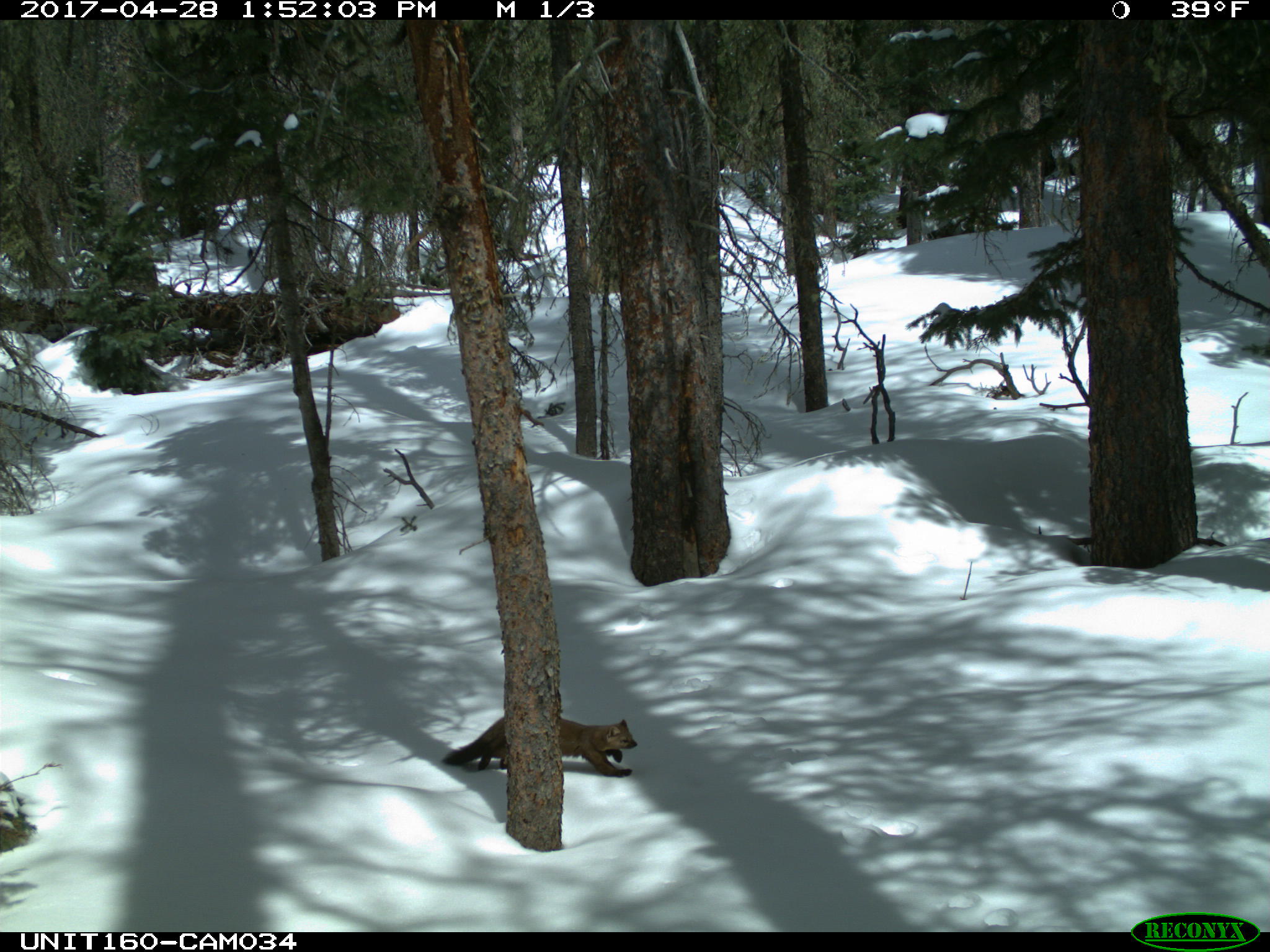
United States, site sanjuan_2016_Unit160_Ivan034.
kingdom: Animalia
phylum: Chordata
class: Mammalia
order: Carnivora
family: Mustelidae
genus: Martes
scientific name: Martes americana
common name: american marten